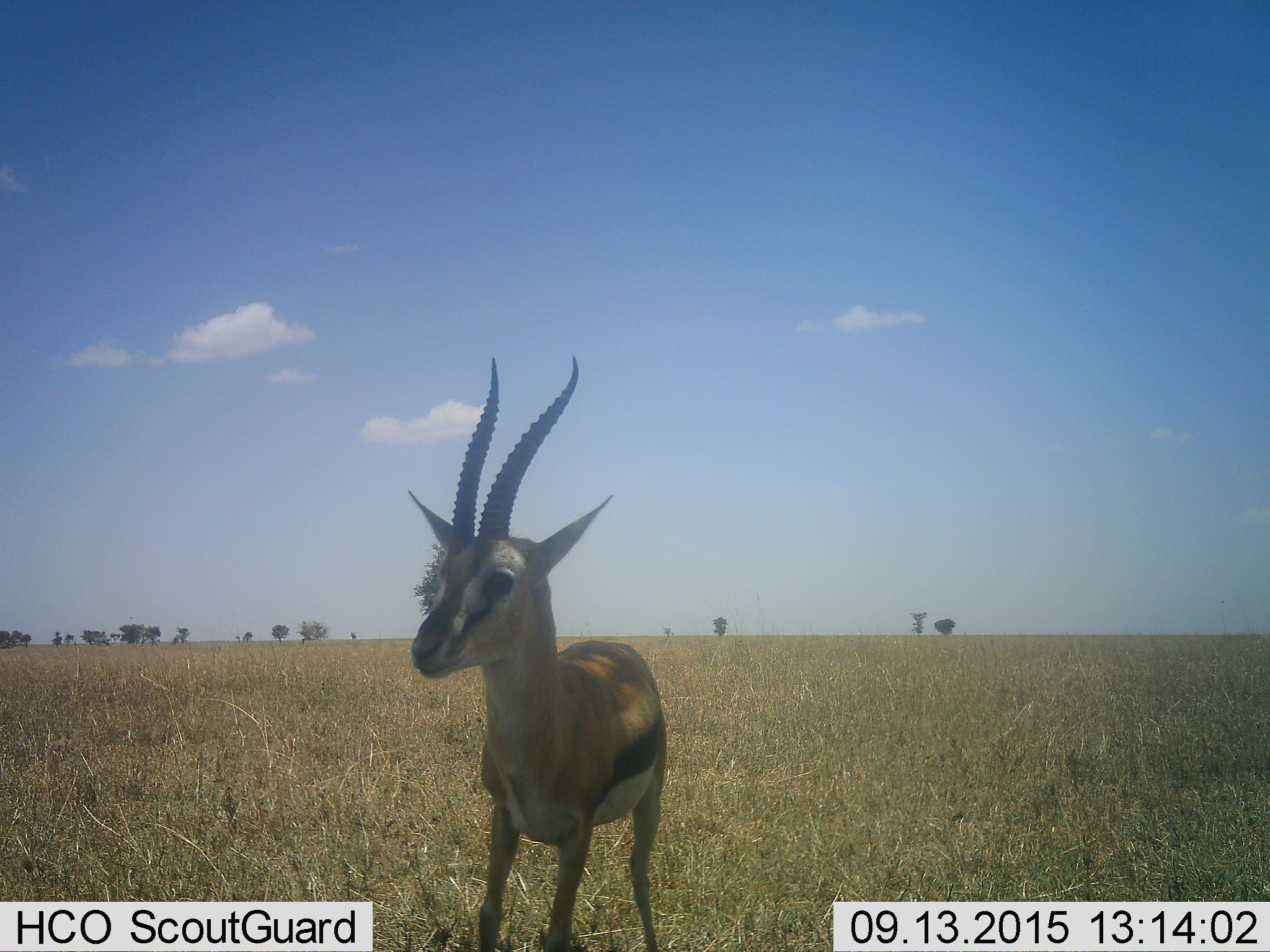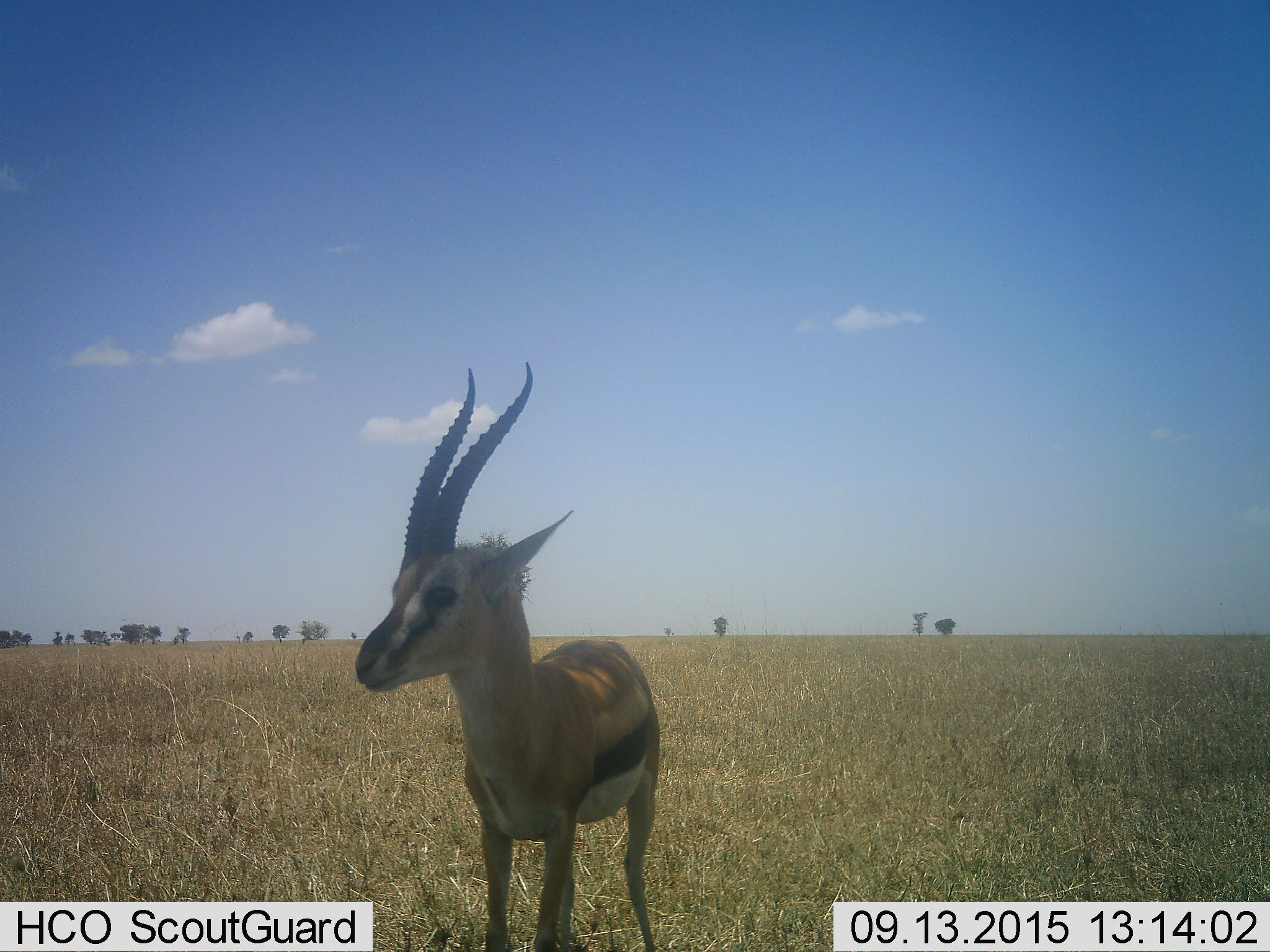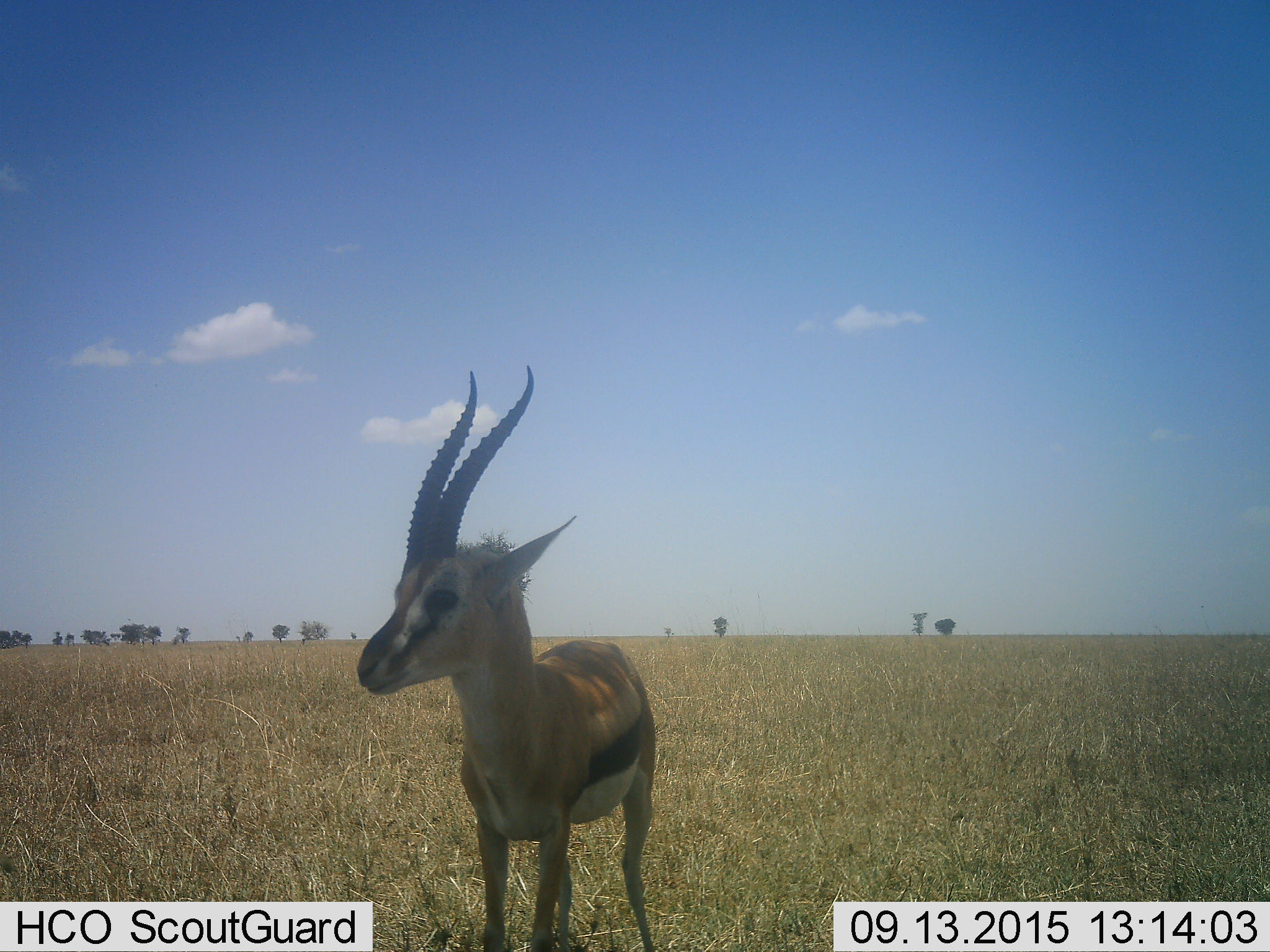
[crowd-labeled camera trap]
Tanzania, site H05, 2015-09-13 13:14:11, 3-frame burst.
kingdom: Animalia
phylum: Chordata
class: Mammalia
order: Artiodactyla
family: Bovidae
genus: Eudorcas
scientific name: Eudorcas thomsonii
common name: thomson's gazelle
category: gazellethomsons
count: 1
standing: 78%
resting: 0%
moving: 11%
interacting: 11%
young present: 0%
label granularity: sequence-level